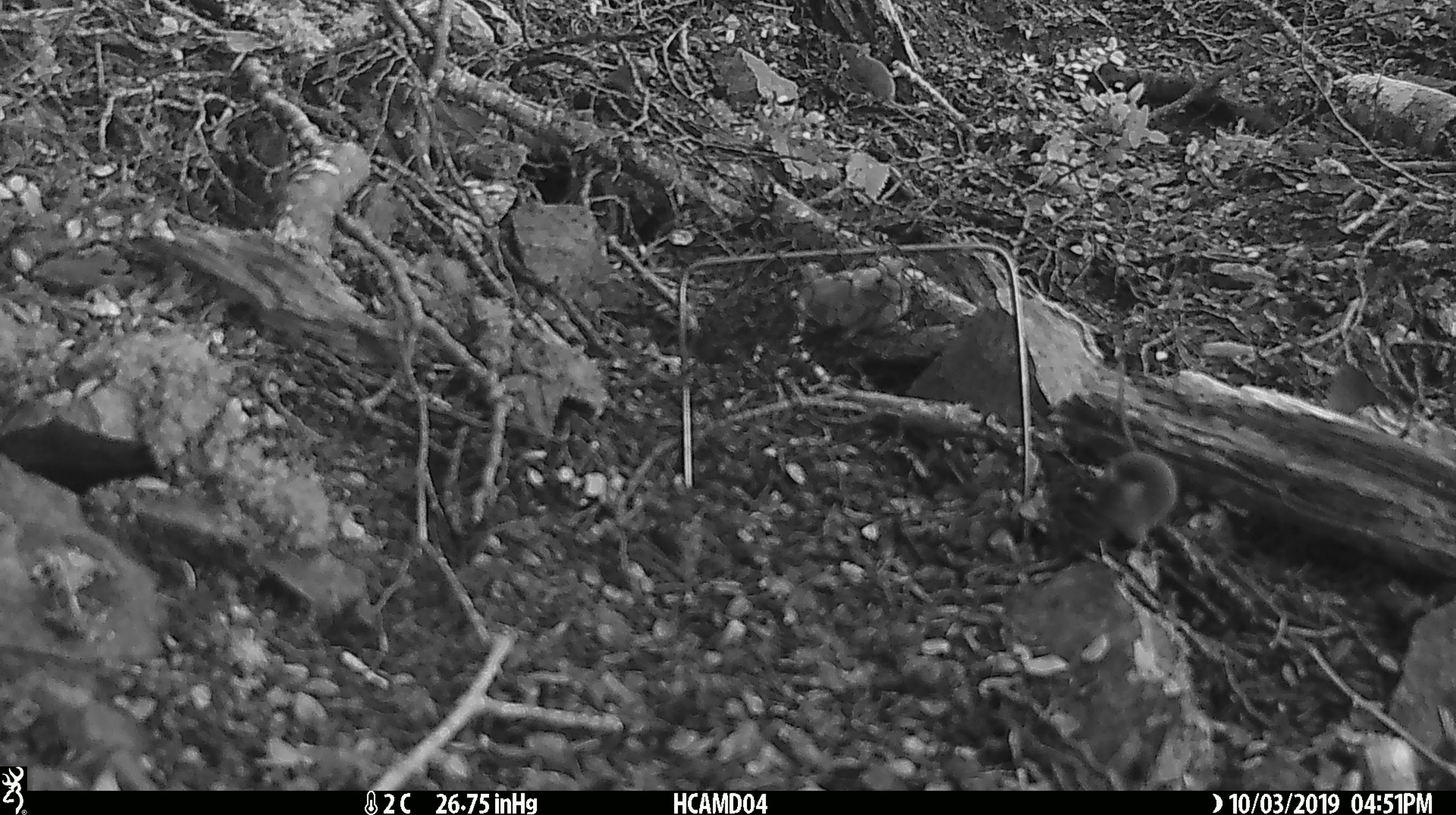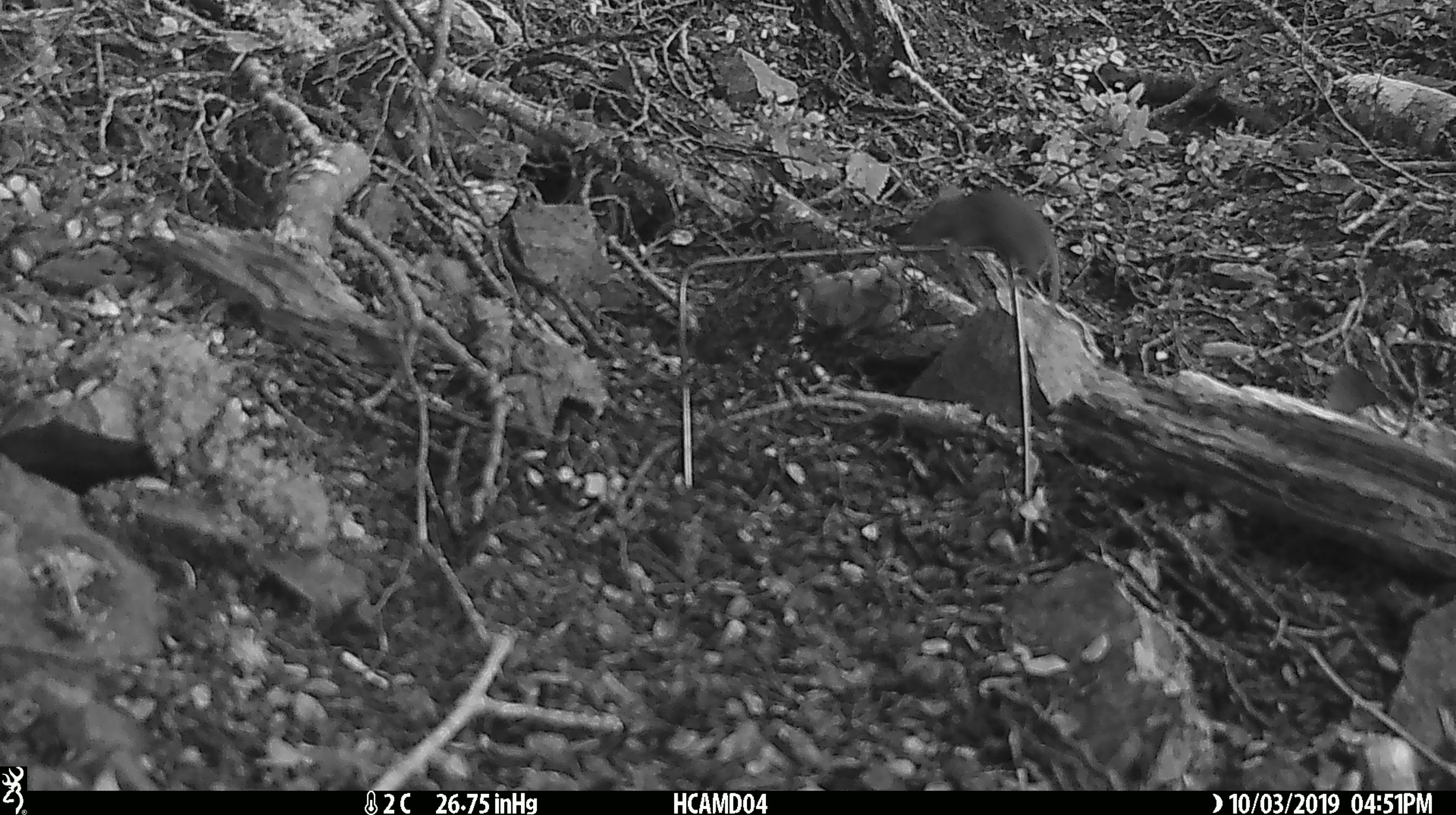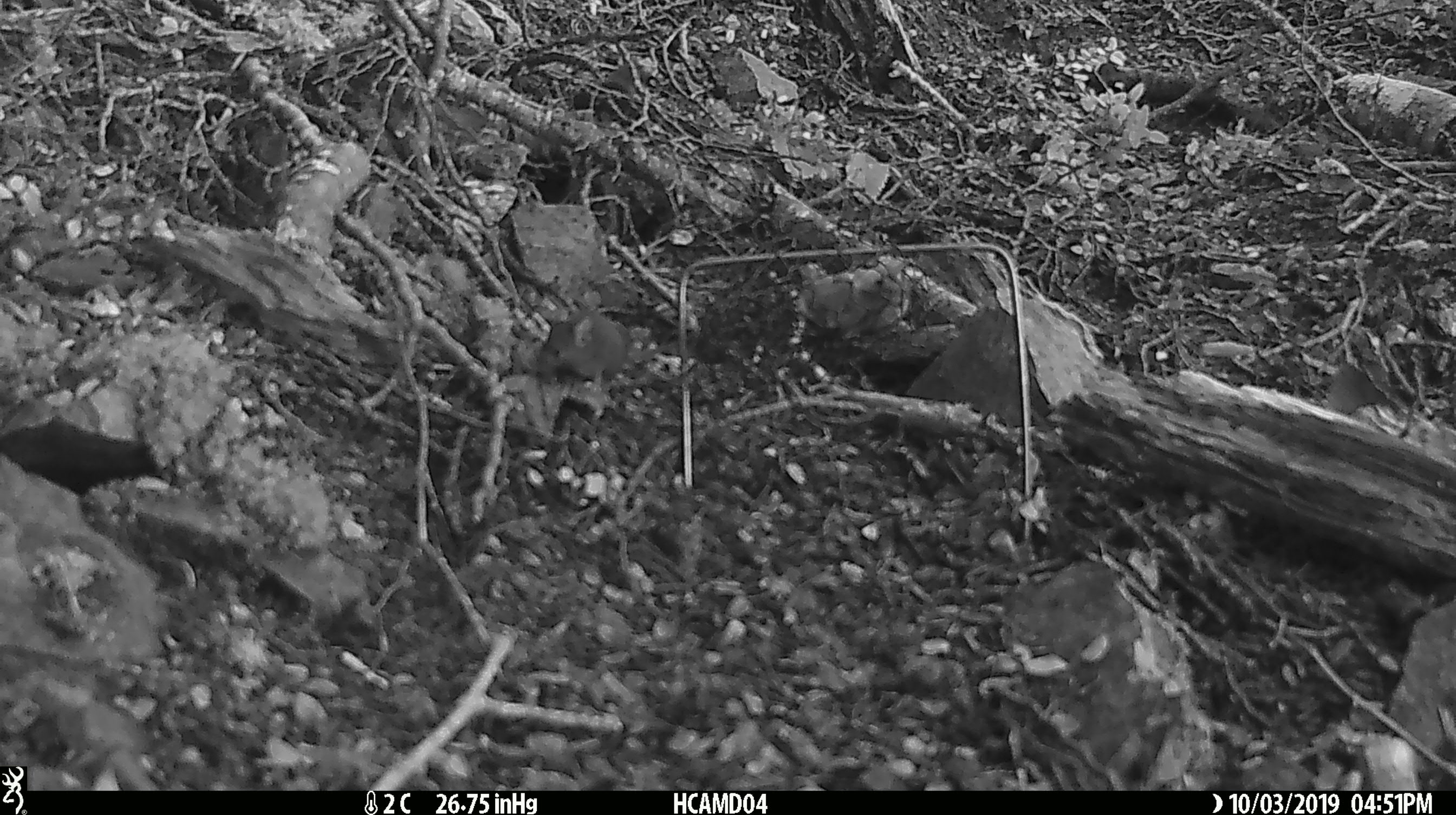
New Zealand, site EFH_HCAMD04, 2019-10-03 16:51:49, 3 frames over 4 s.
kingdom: Animalia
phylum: Chordata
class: Mammalia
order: Rodentia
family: Muridae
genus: Mus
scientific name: Mus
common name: mouse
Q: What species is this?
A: Mouse (Mus).